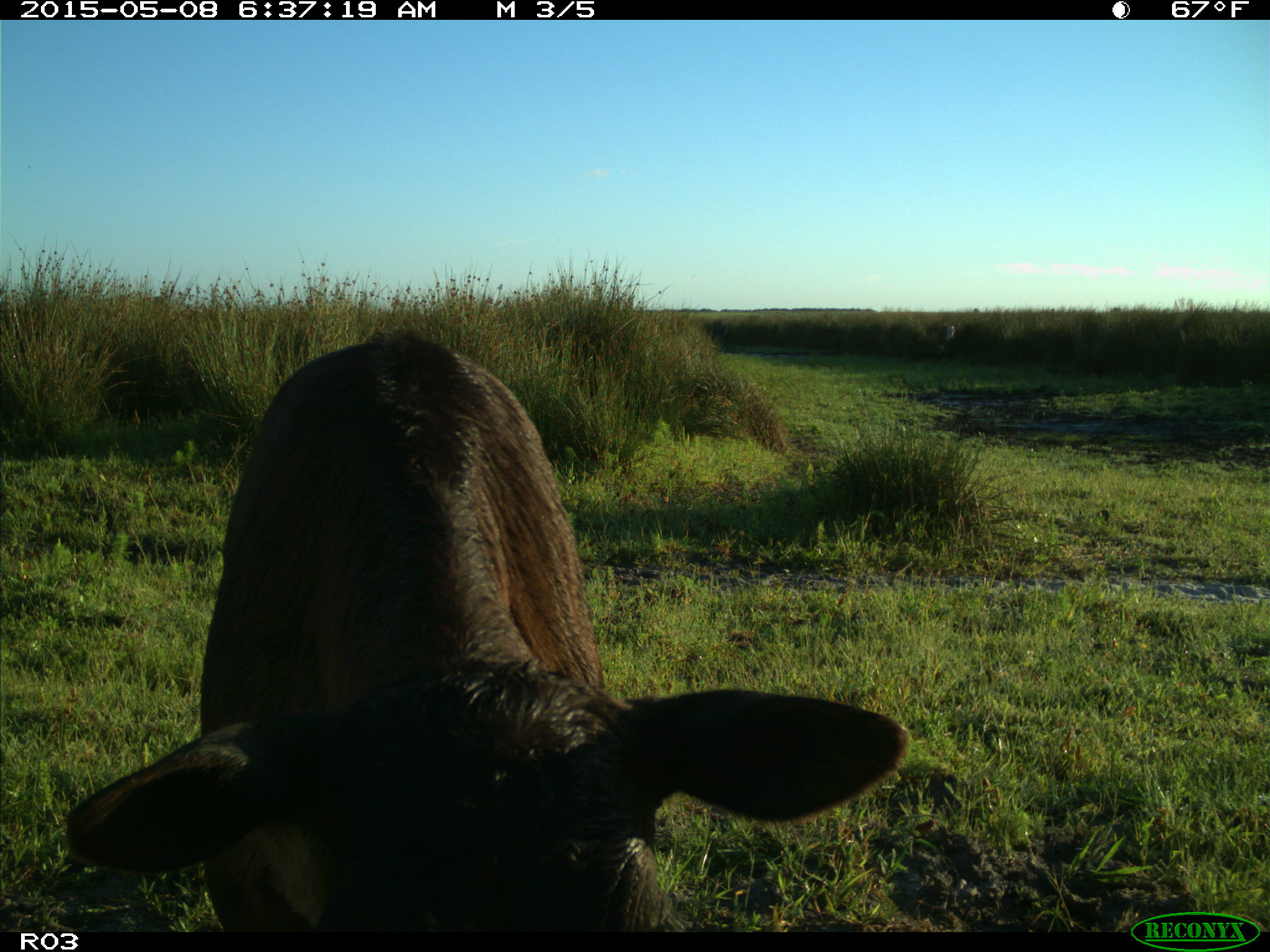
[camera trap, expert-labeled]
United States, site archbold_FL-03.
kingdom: Animalia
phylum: Chordata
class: Mammalia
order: Artiodactyla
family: Bovidae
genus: Bos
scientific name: Bos taurus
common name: domestic cow